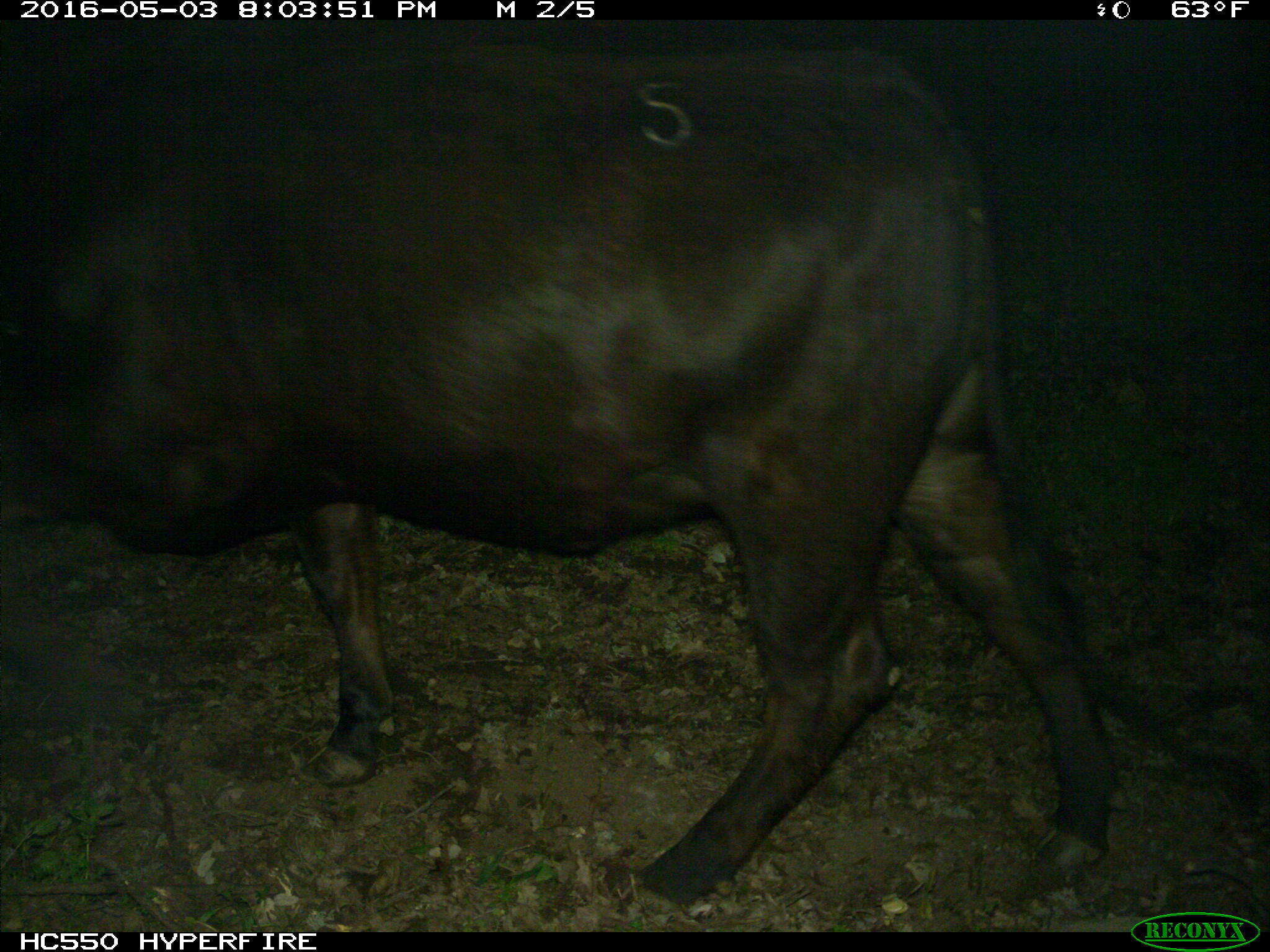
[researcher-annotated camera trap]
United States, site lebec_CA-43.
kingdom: Animalia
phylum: Chordata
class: Mammalia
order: Artiodactyla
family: Bovidae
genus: Bos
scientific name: Bos taurus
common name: domestic cow